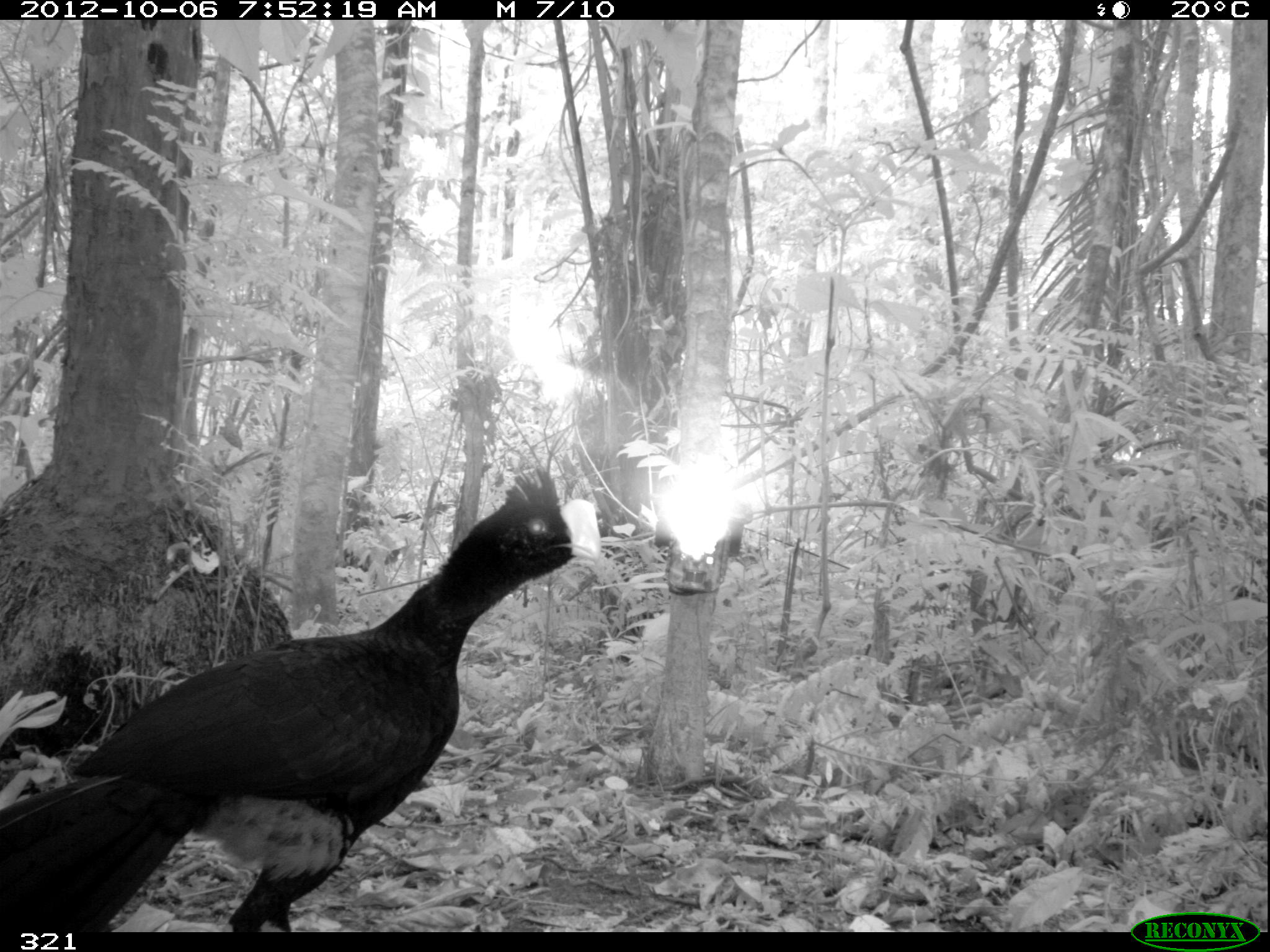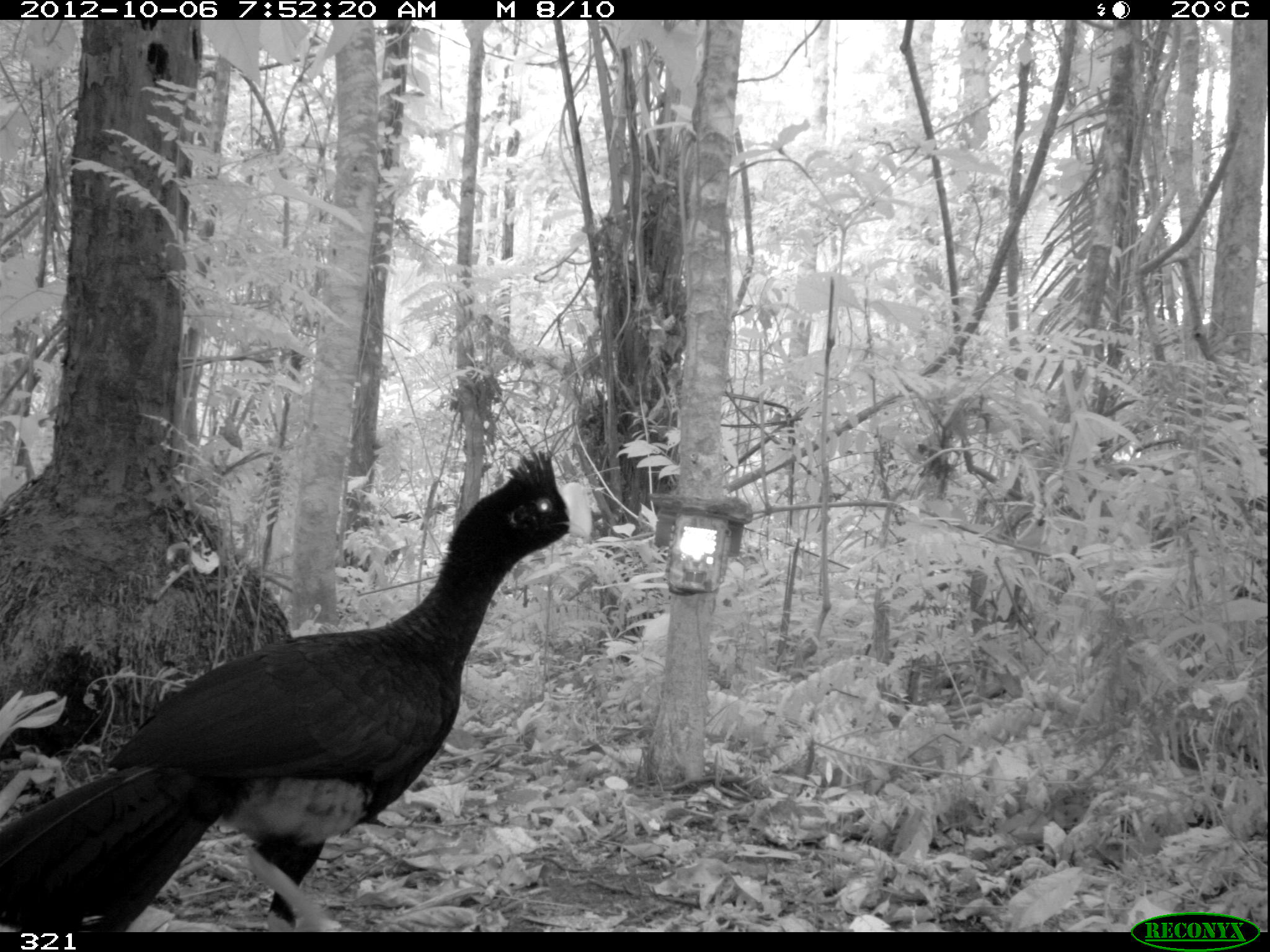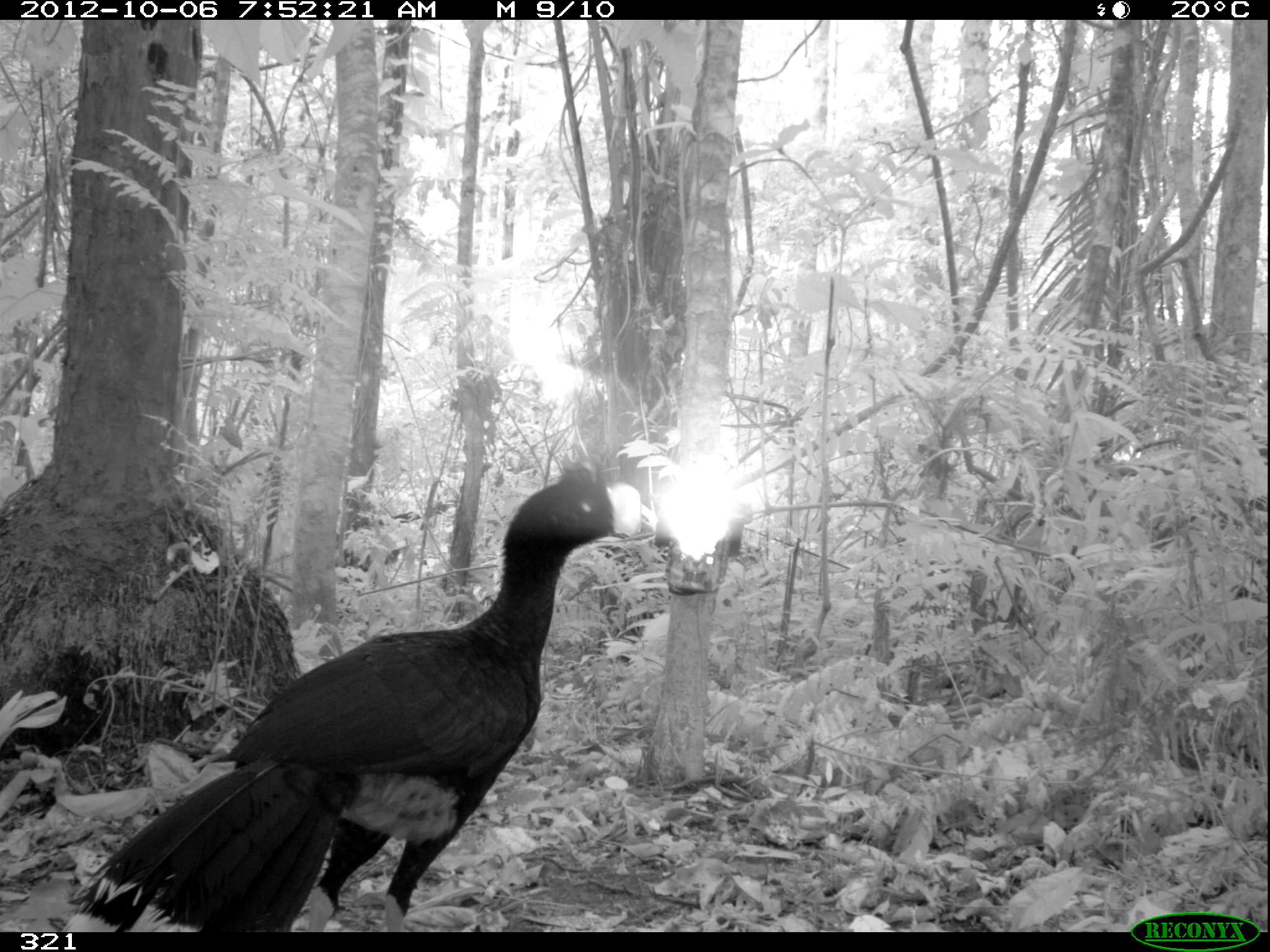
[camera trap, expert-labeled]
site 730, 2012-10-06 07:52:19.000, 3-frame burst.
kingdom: Animalia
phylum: Chordata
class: Aves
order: Galliformes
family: Cracidae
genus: Mitu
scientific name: Mitu tuberosum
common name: razor-billed curassow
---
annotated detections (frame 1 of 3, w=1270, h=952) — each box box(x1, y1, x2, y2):
mitu tuberosum: box(0, 467, 601, 931)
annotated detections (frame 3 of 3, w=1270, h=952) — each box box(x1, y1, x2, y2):
mitu tuberosum: box(57, 463, 642, 932)